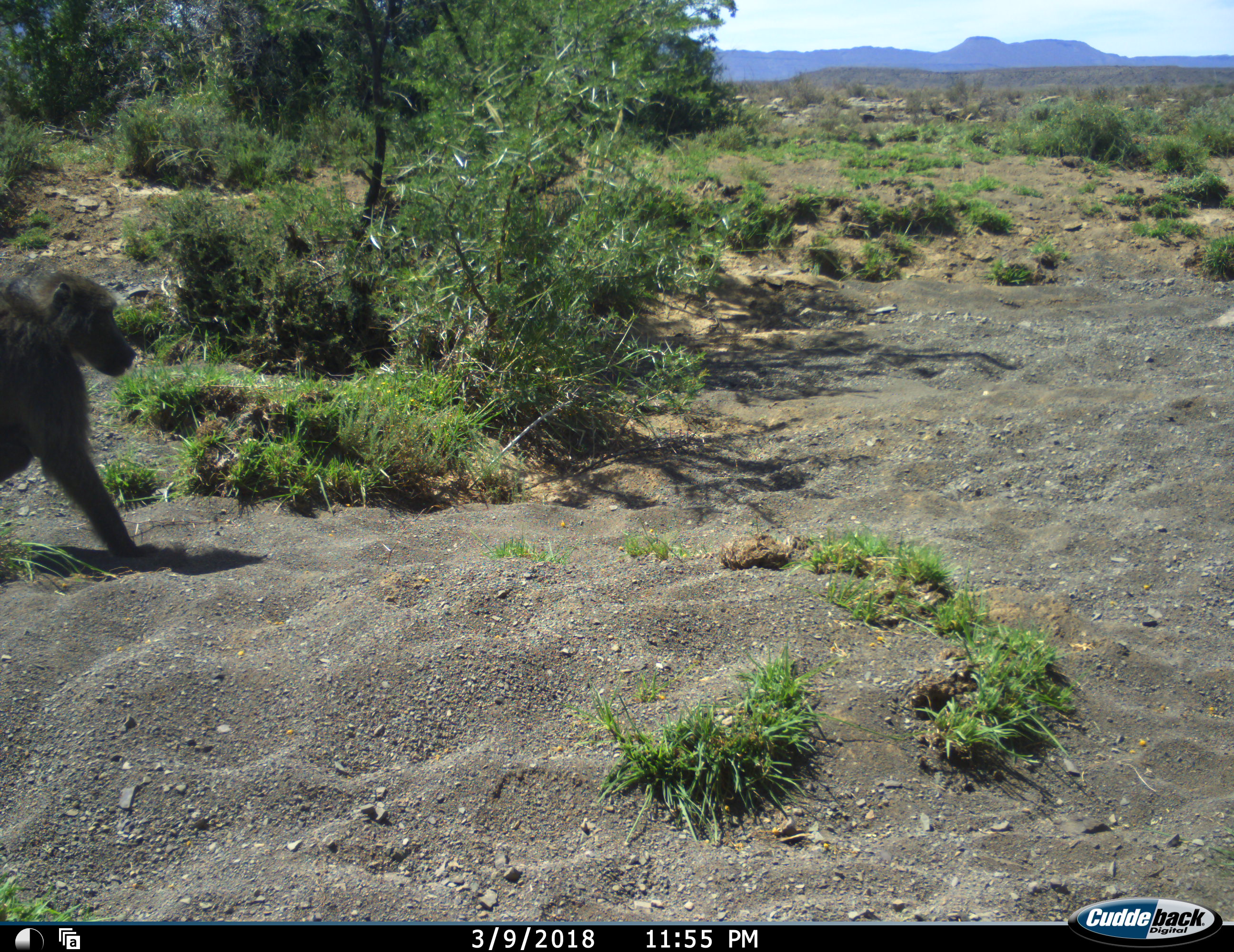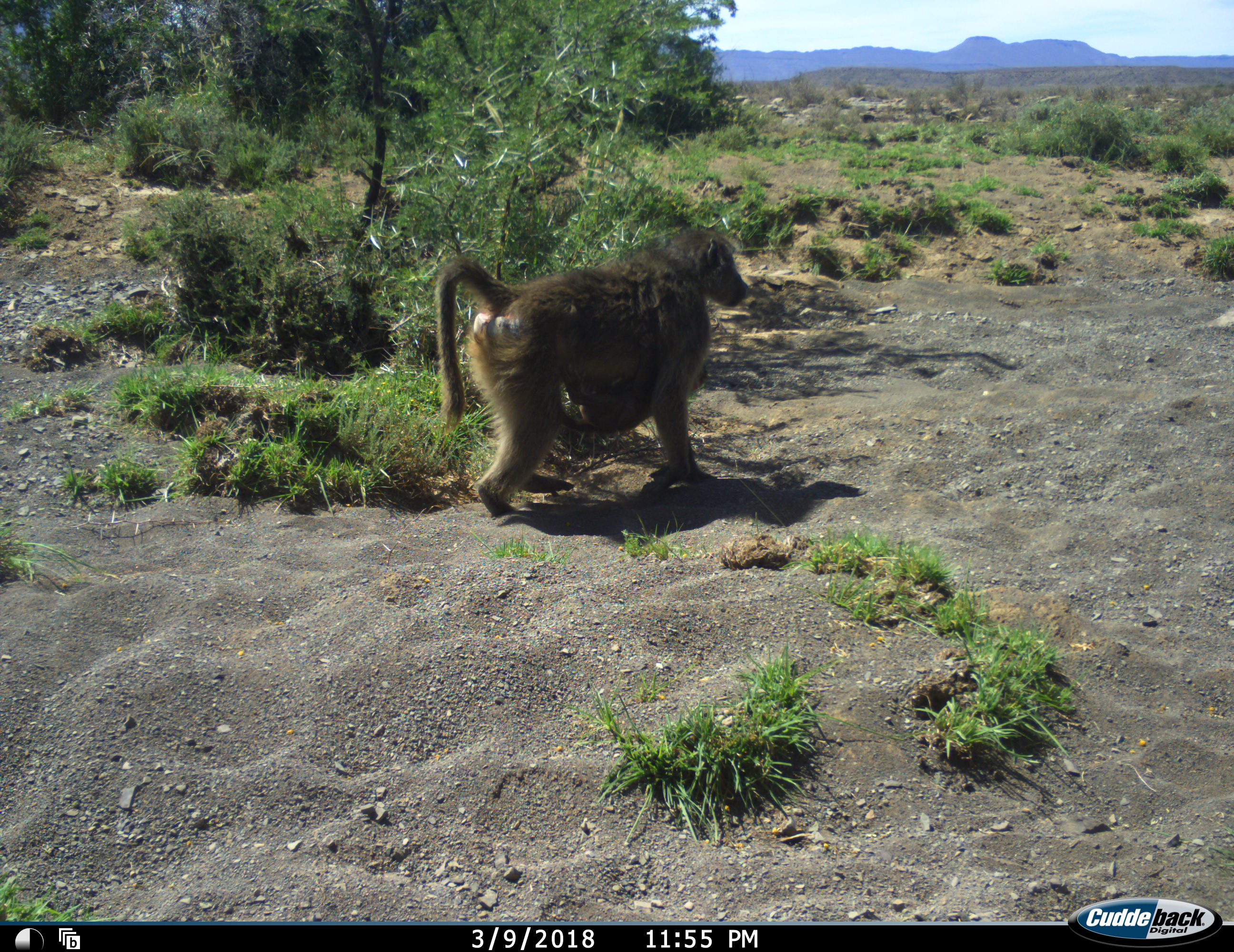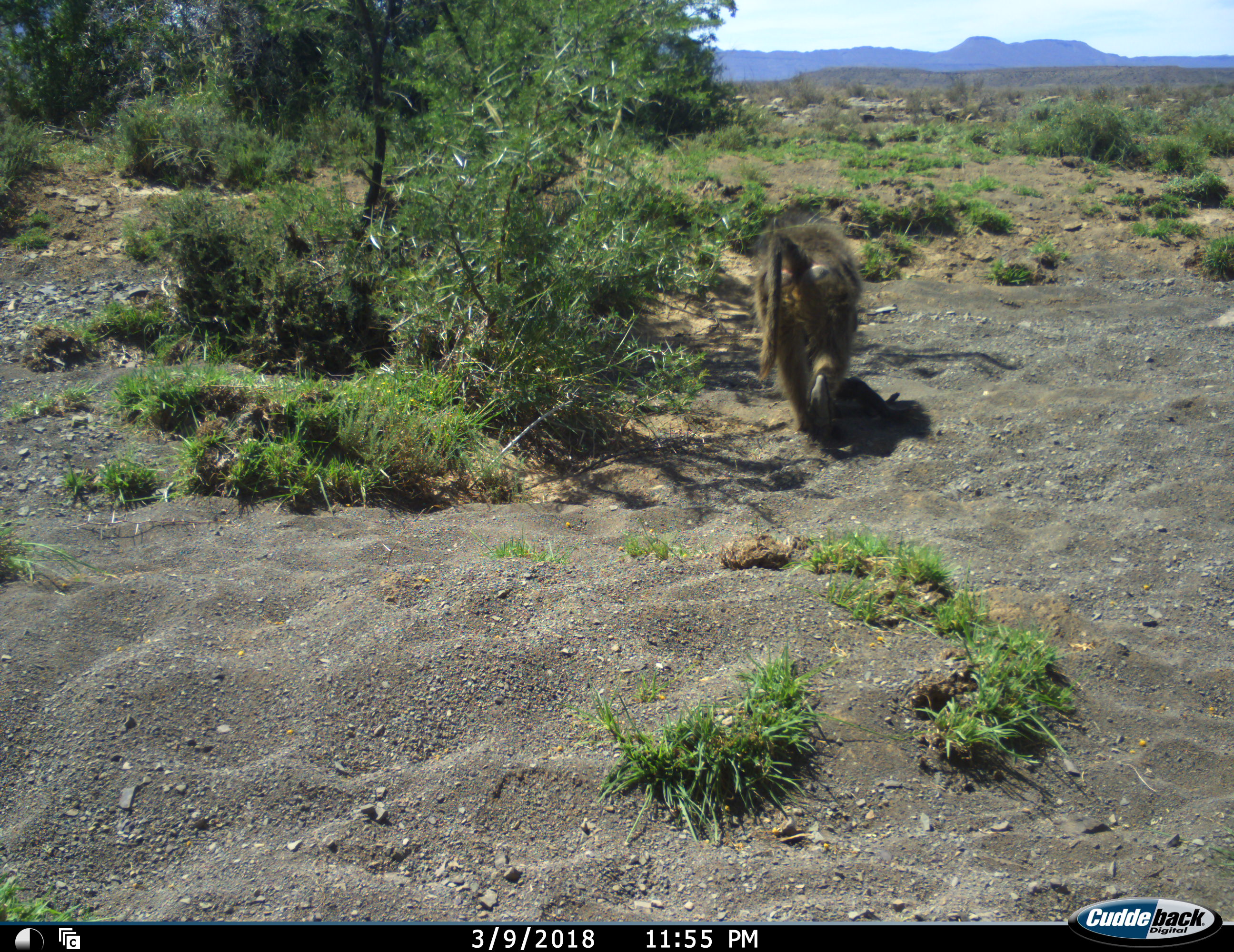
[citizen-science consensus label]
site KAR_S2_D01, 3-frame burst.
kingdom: Animalia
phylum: Chordata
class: Mammalia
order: Primates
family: Cercopithecidae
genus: Papio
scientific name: Papio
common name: baboon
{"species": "baboon (Papio)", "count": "2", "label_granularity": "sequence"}